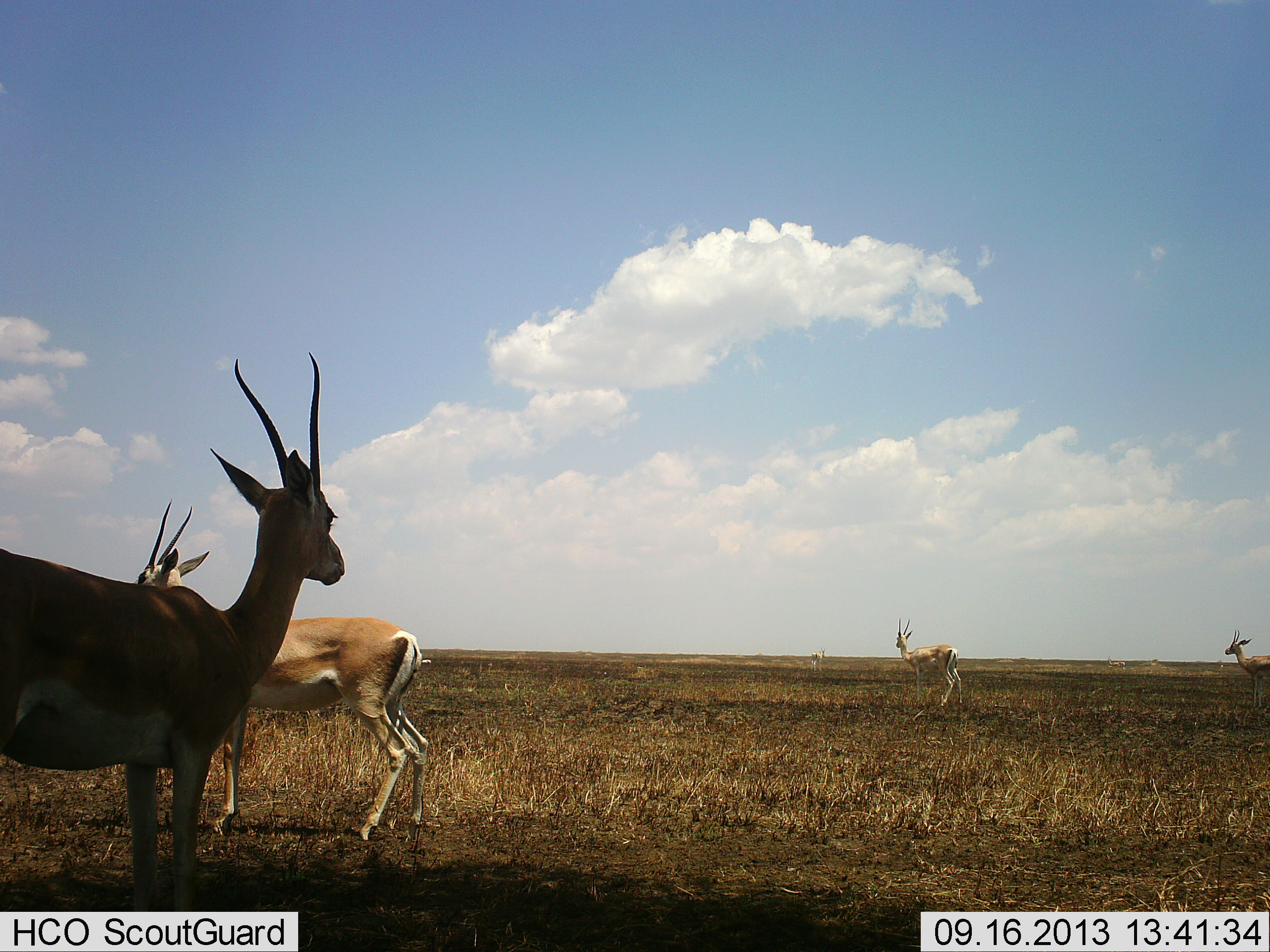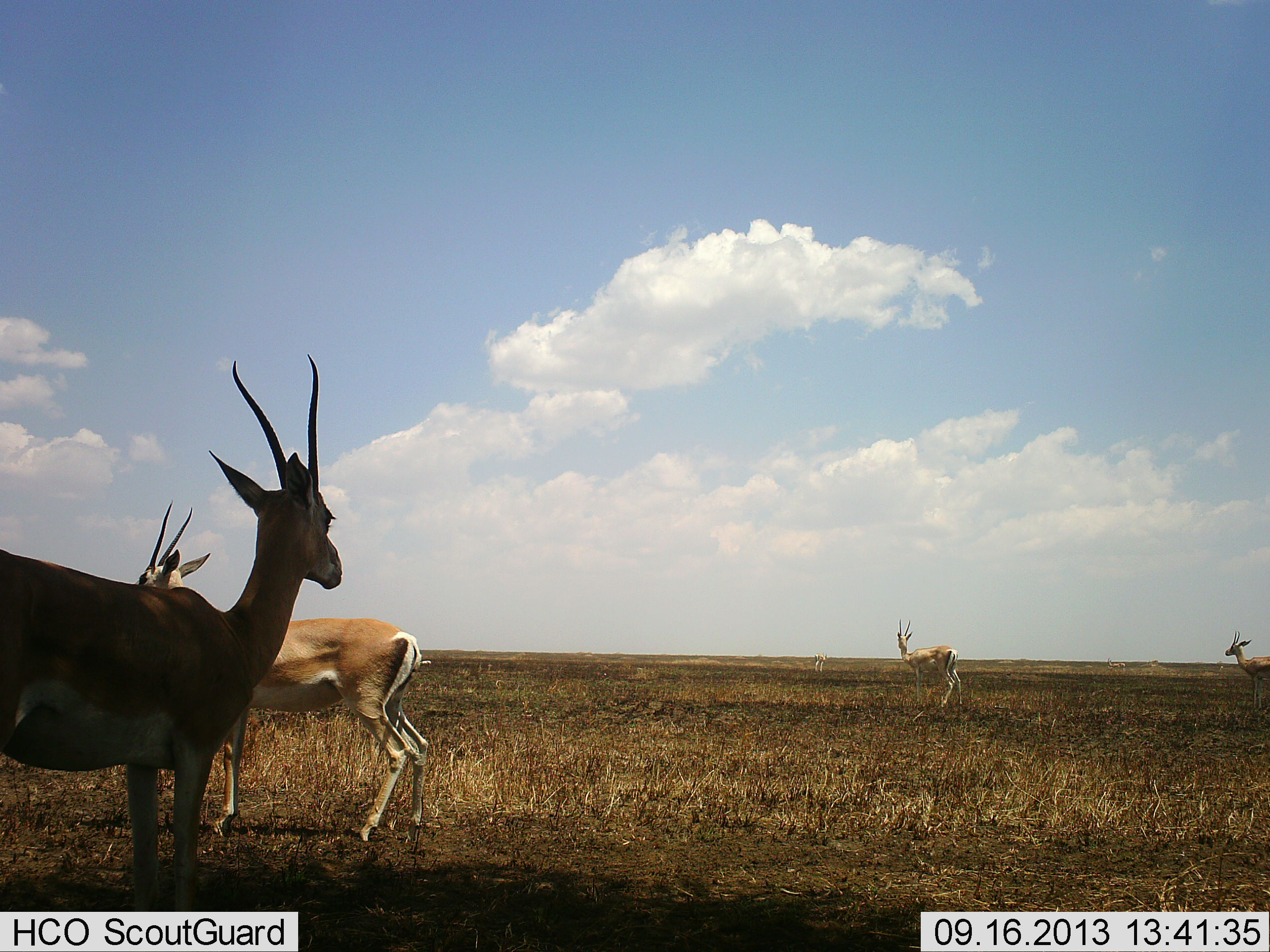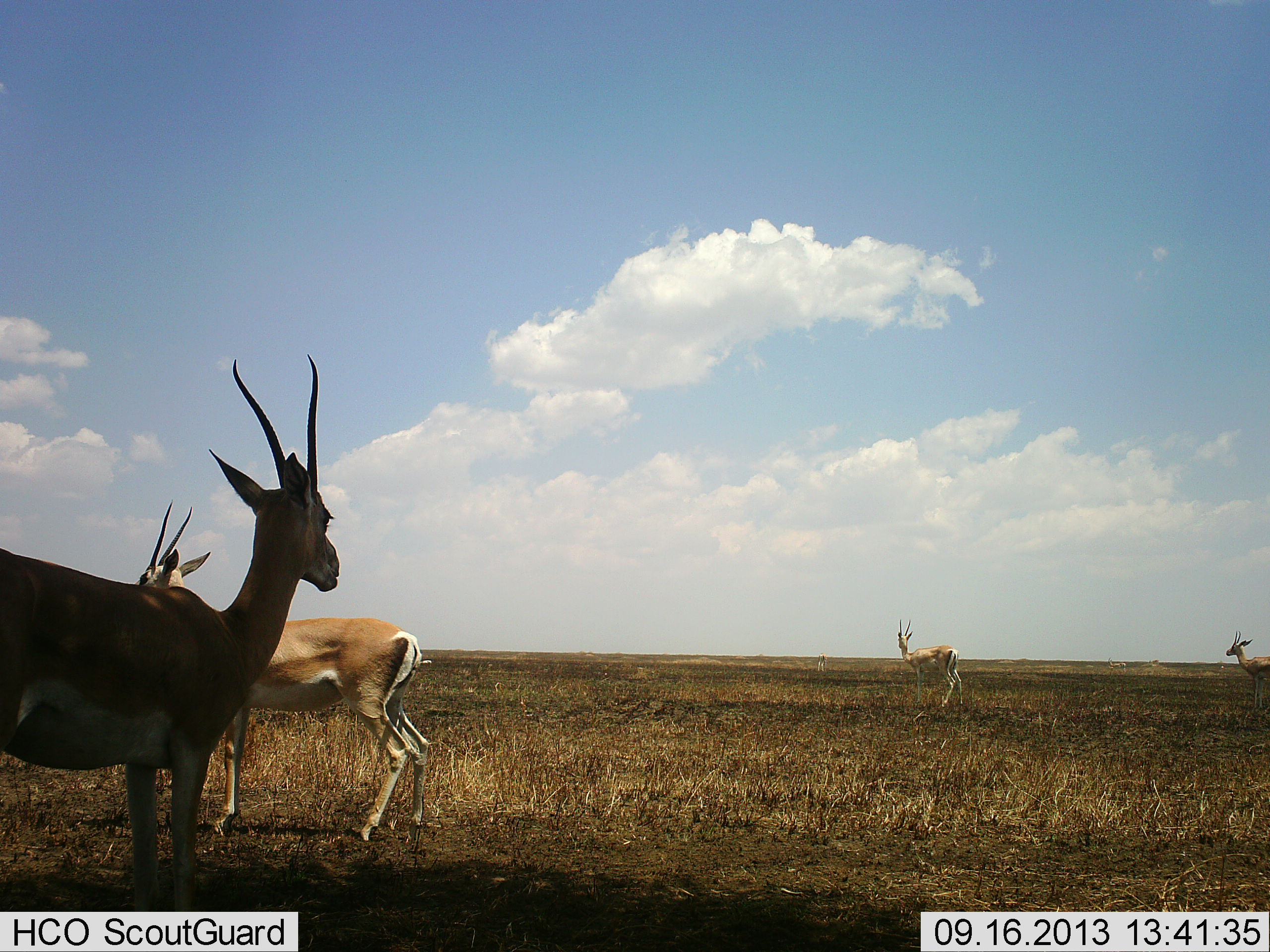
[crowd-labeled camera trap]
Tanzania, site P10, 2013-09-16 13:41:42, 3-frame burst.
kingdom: Animalia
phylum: Chordata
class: Mammalia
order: Artiodactyla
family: Bovidae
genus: Nanger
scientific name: Nanger granti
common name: grant's gazelle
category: gazellegrants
Gazellegrants (grant's gazelle) (Nanger granti), count 4. Behavior (volunteer vote fractions): standing 97%, resting 3%, moving 10%, interacting 0%. Young present (vote fraction): 0%. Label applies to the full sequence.